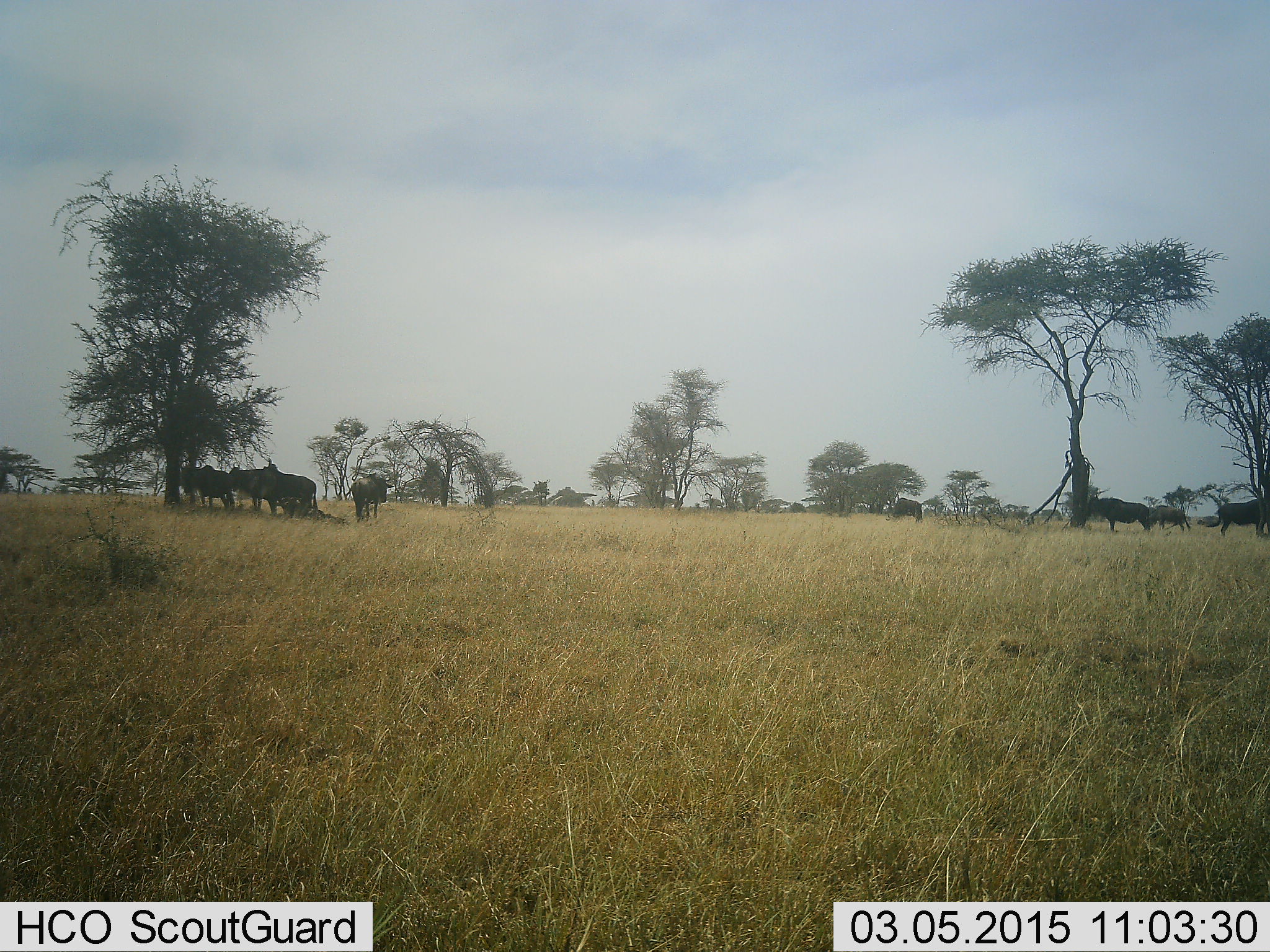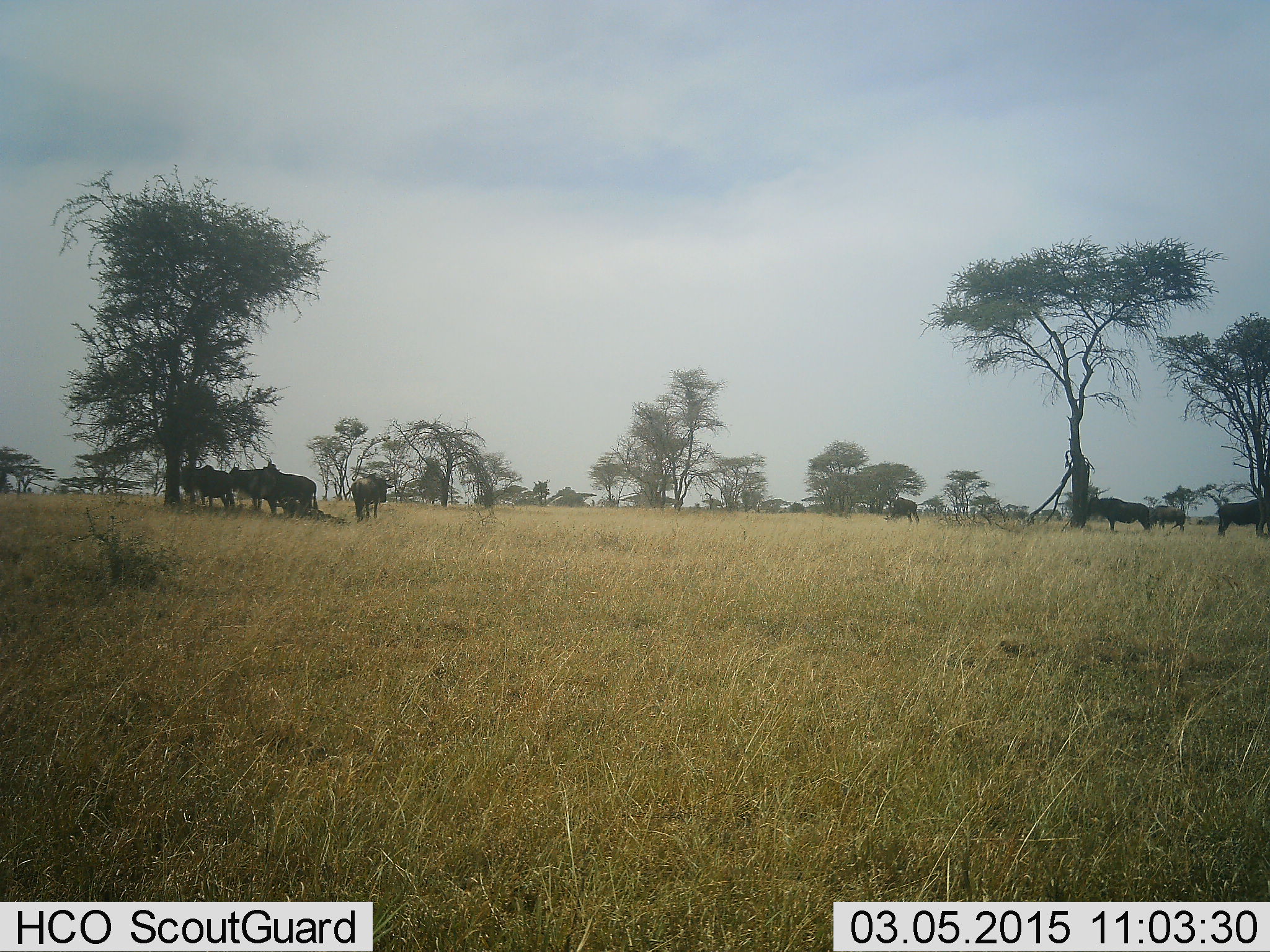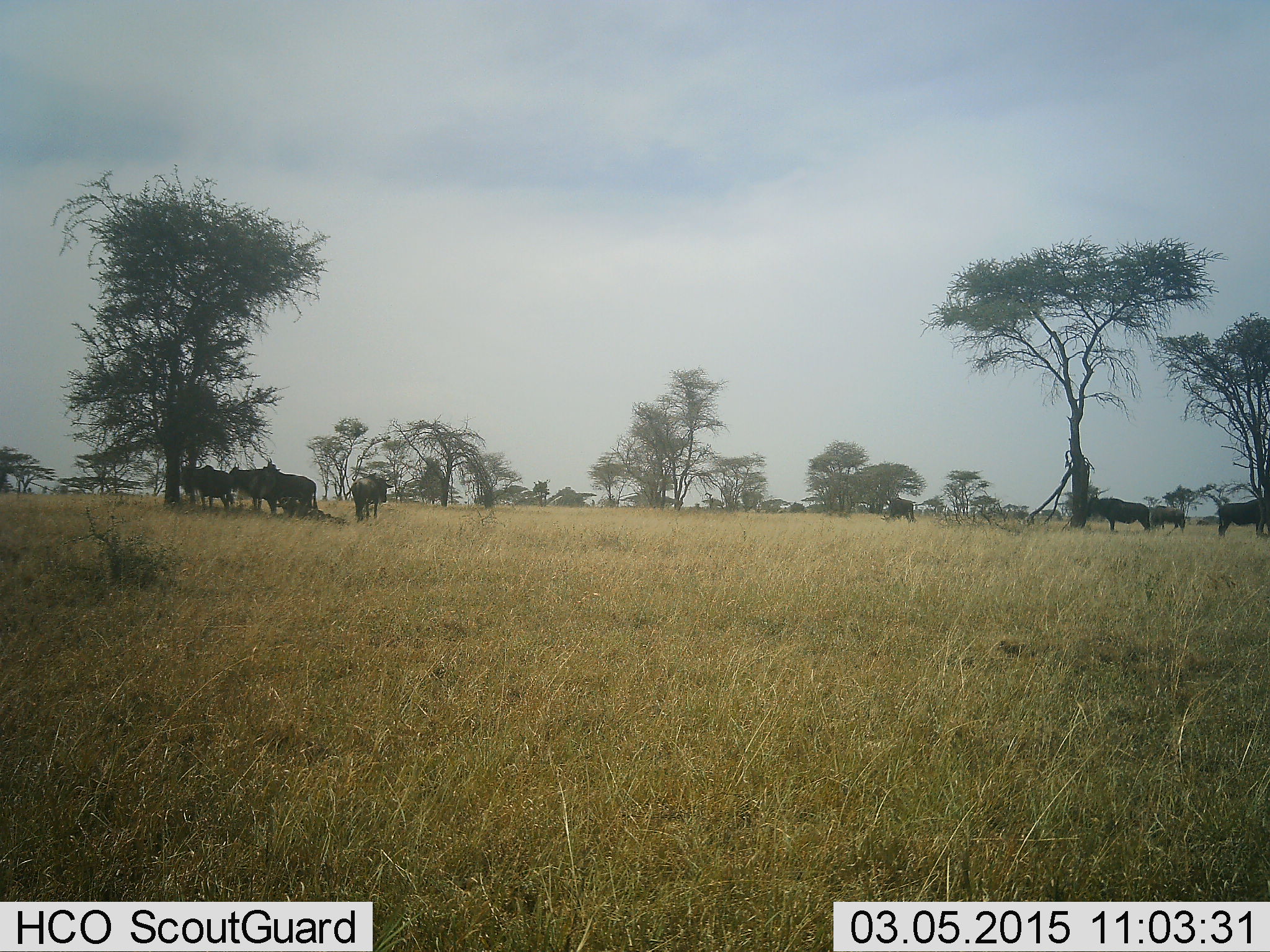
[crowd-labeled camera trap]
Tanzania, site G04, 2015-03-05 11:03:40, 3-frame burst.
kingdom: Animalia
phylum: Chordata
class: Mammalia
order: Artiodactyla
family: Bovidae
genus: Connochaetes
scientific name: Connochaetes taurinus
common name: blue wildebeest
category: wildebeest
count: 10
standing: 60%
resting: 30%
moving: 20%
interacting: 0%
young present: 0%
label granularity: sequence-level